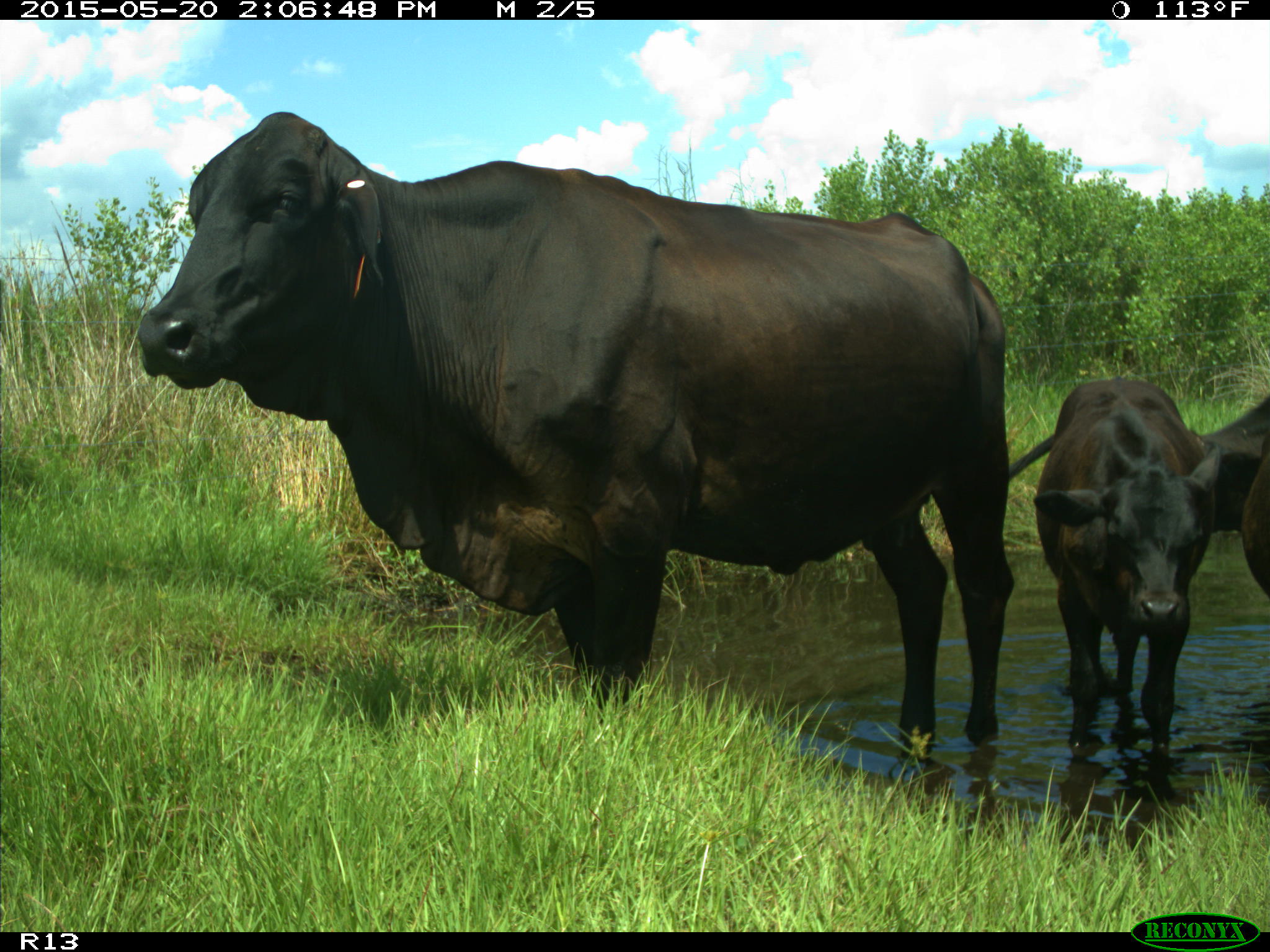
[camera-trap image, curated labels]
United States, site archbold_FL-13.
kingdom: Animalia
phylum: Chordata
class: Mammalia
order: Artiodactyla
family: Bovidae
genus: Bos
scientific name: Bos taurus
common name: domestic cow